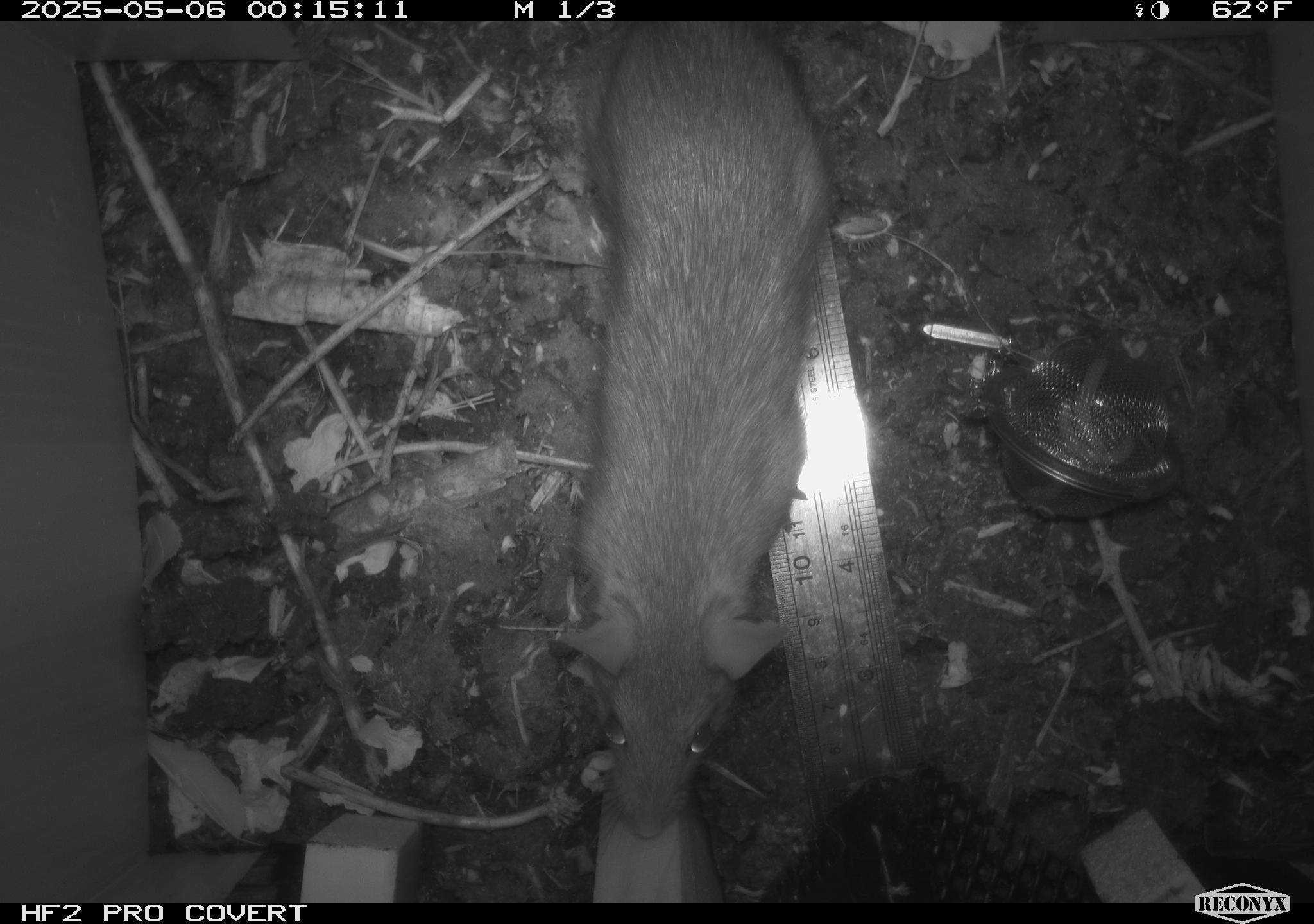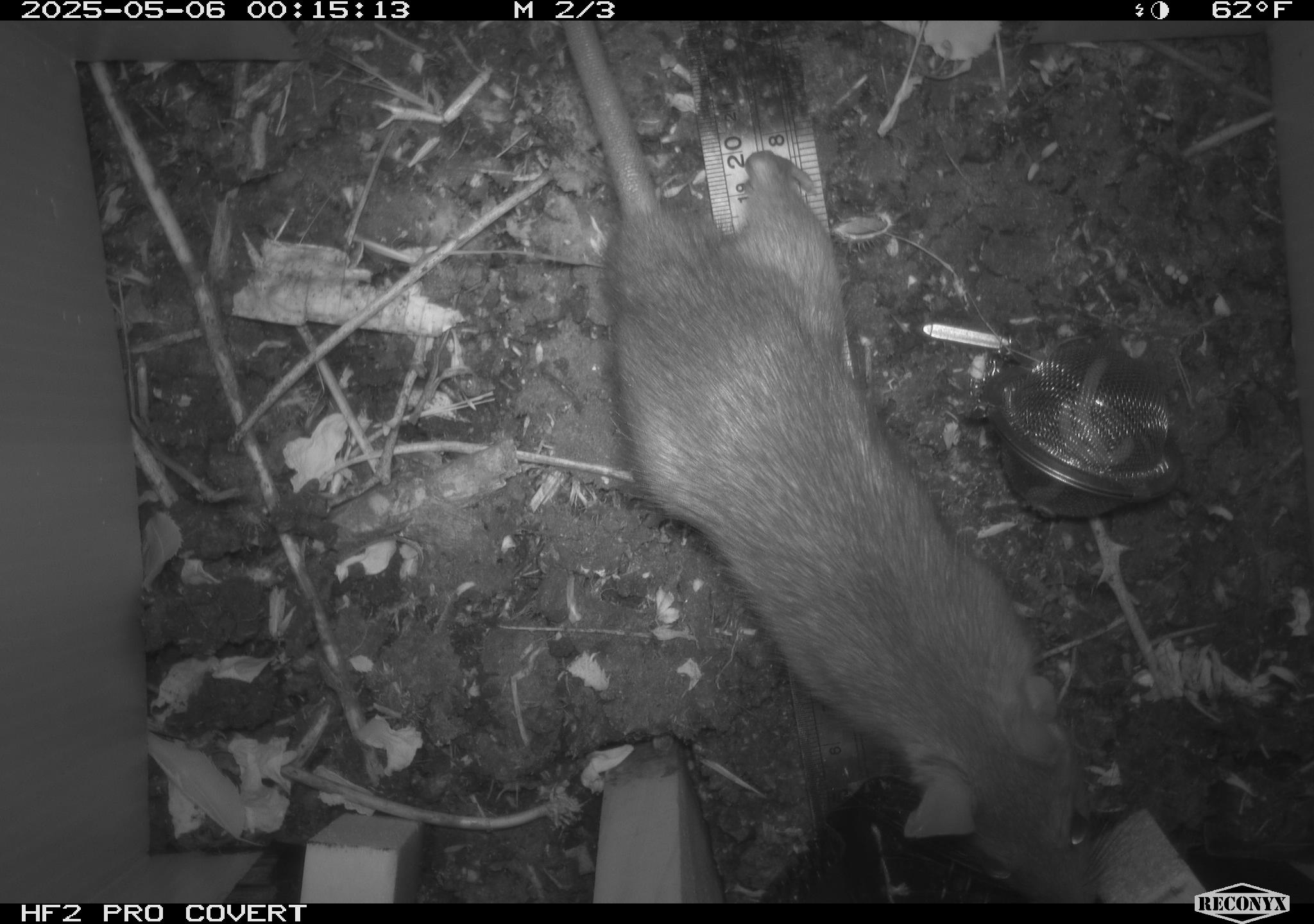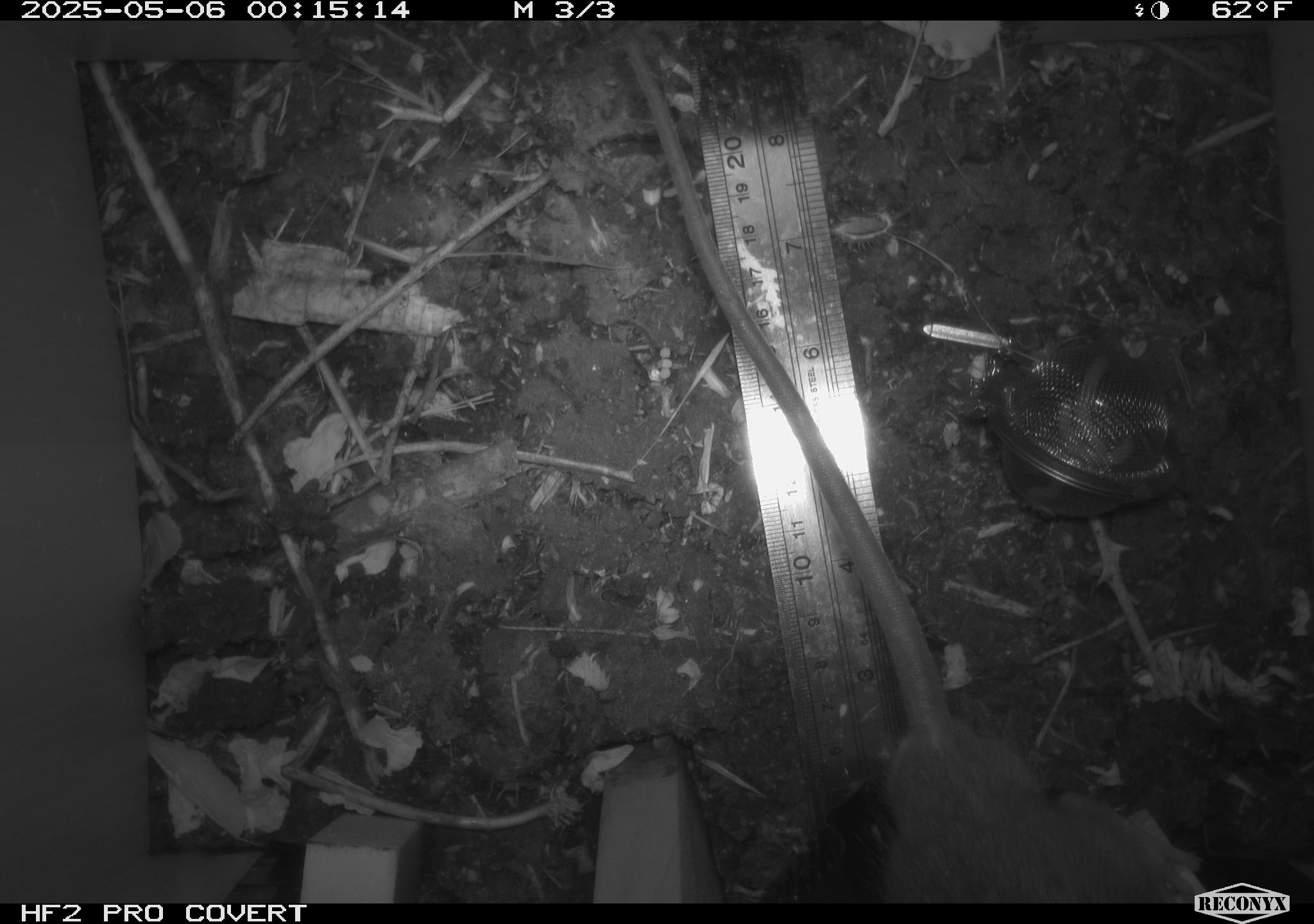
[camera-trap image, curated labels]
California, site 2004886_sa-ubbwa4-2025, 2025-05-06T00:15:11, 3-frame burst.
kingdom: Animalia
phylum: Chordata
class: Mammalia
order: Rodentia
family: Muridae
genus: Rattus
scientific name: Rattus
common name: rat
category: rattus species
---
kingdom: Animalia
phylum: Chordata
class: Mammalia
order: Rodentia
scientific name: Rodentia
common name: rodent